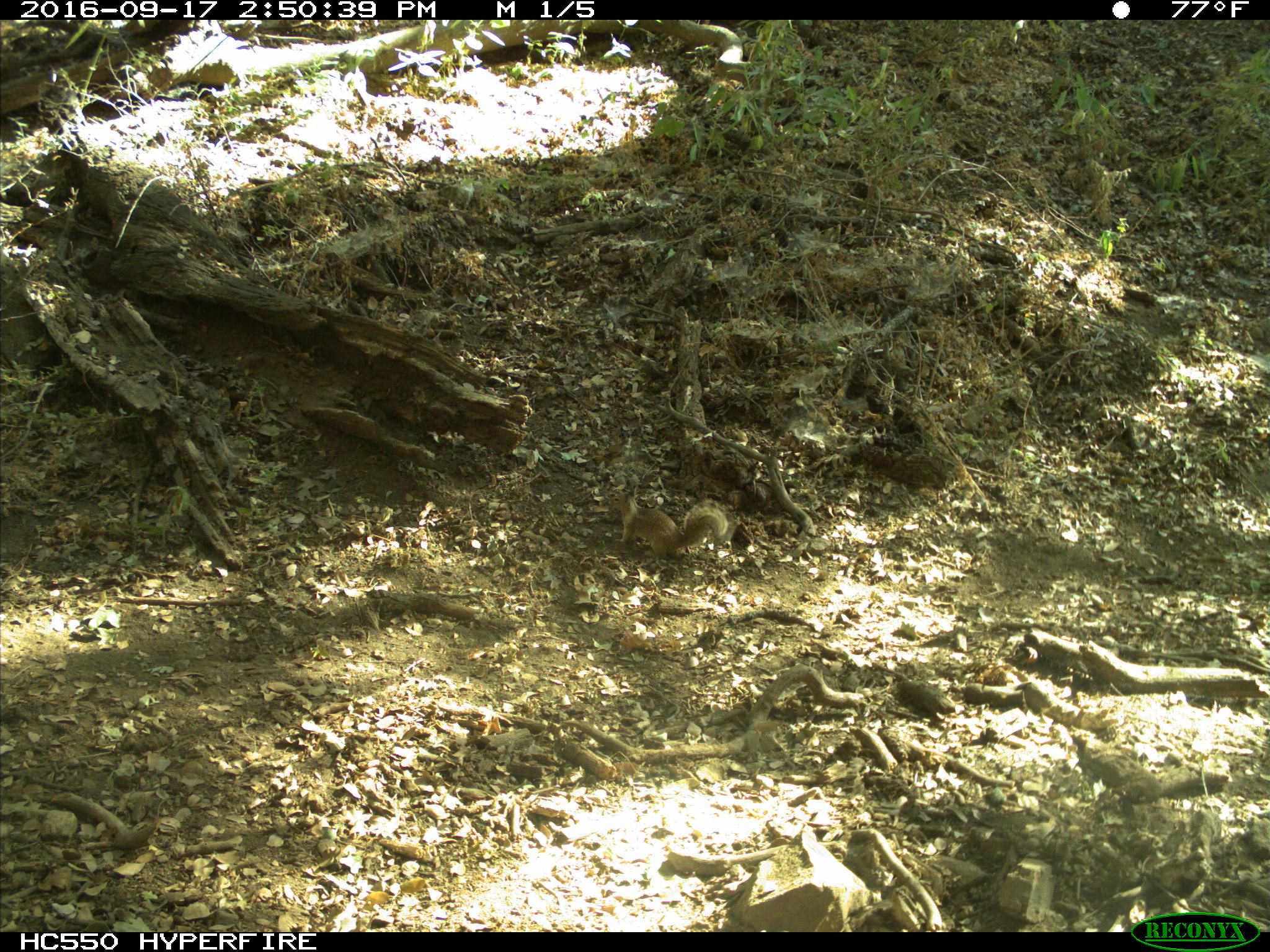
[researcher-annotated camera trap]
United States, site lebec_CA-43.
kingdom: Animalia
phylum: Chordata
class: Mammalia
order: Rodentia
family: Sciuridae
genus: Otospermophilus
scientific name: Otospermophilus beecheyi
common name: california ground squirrel